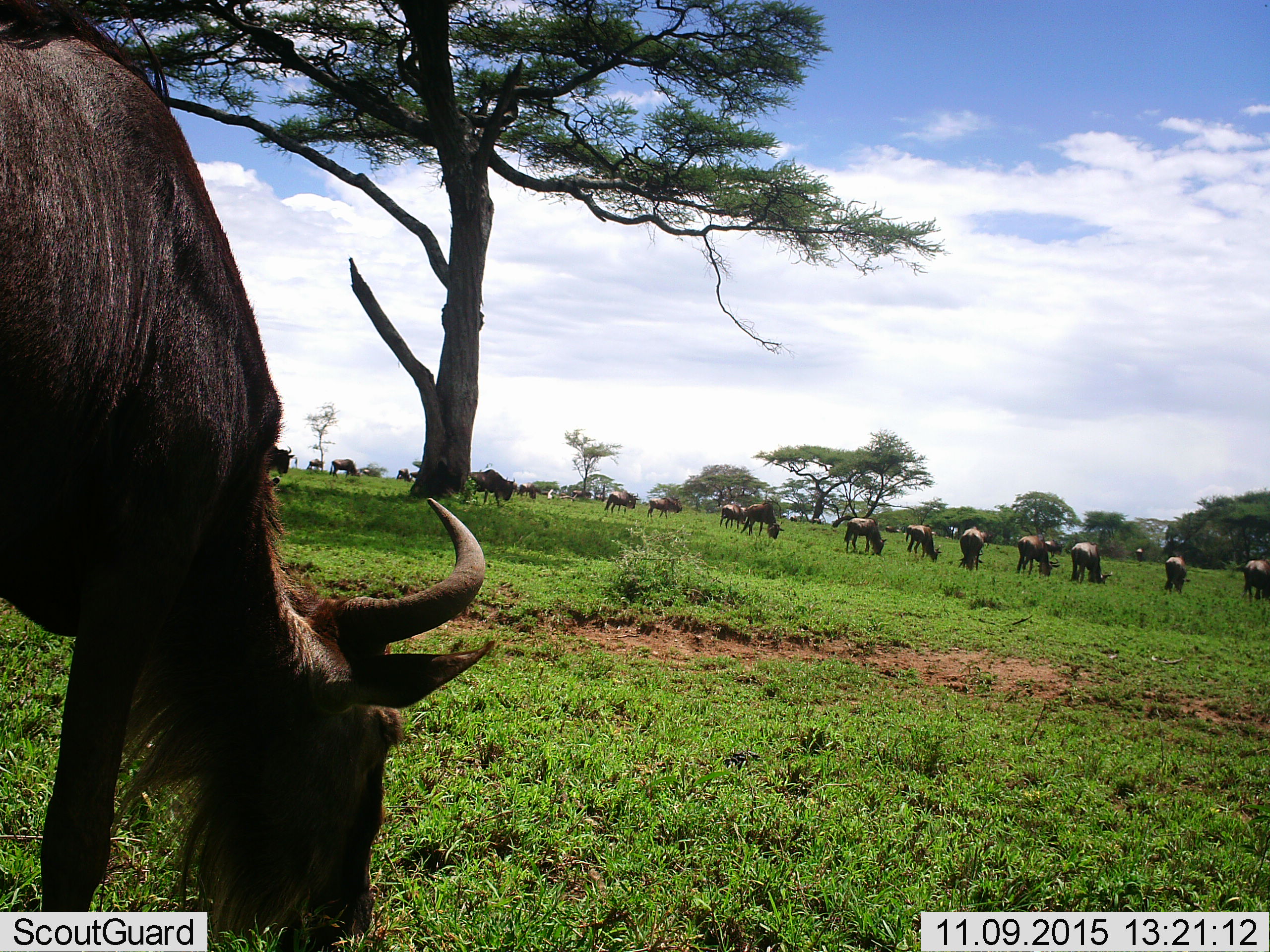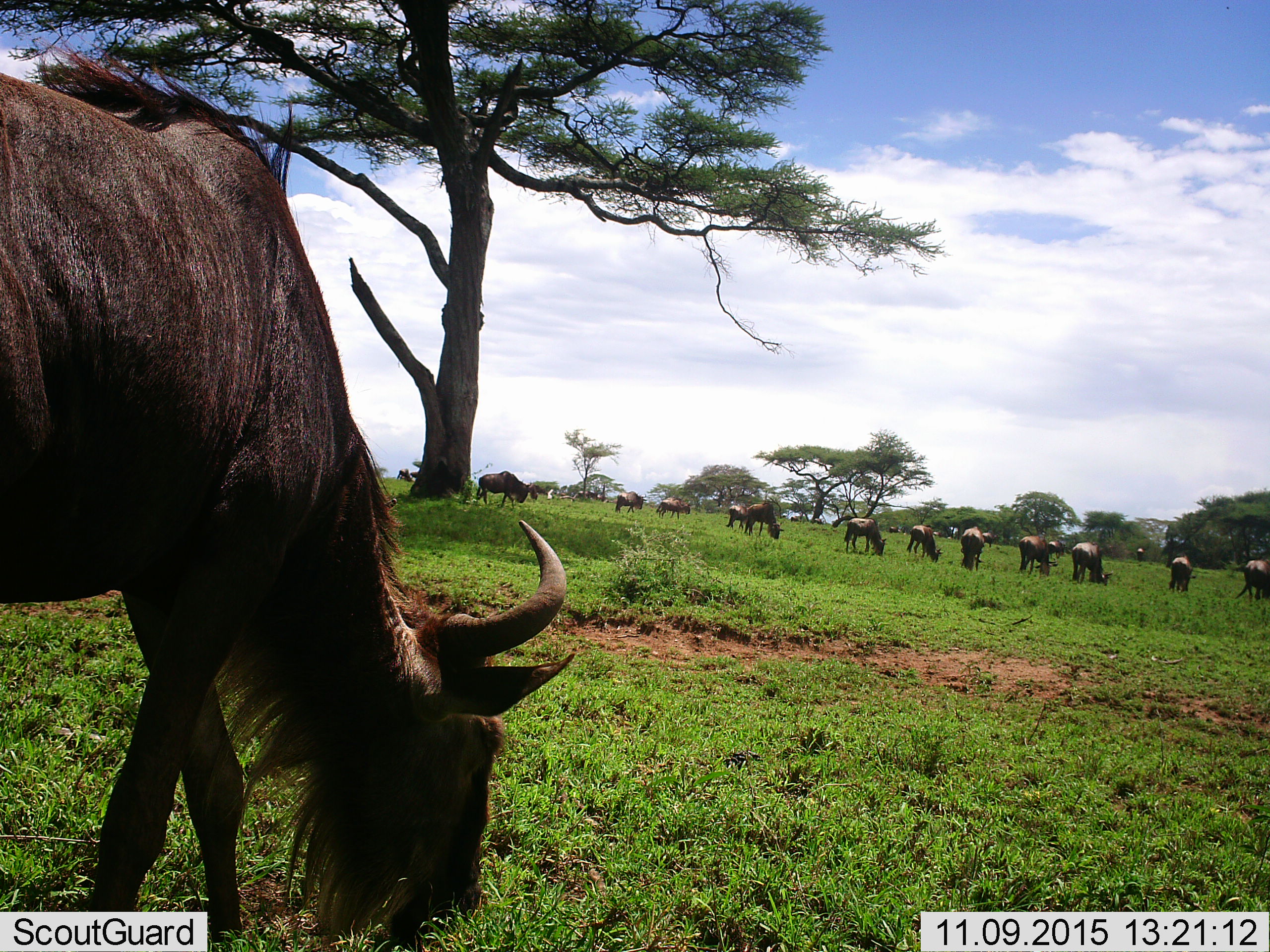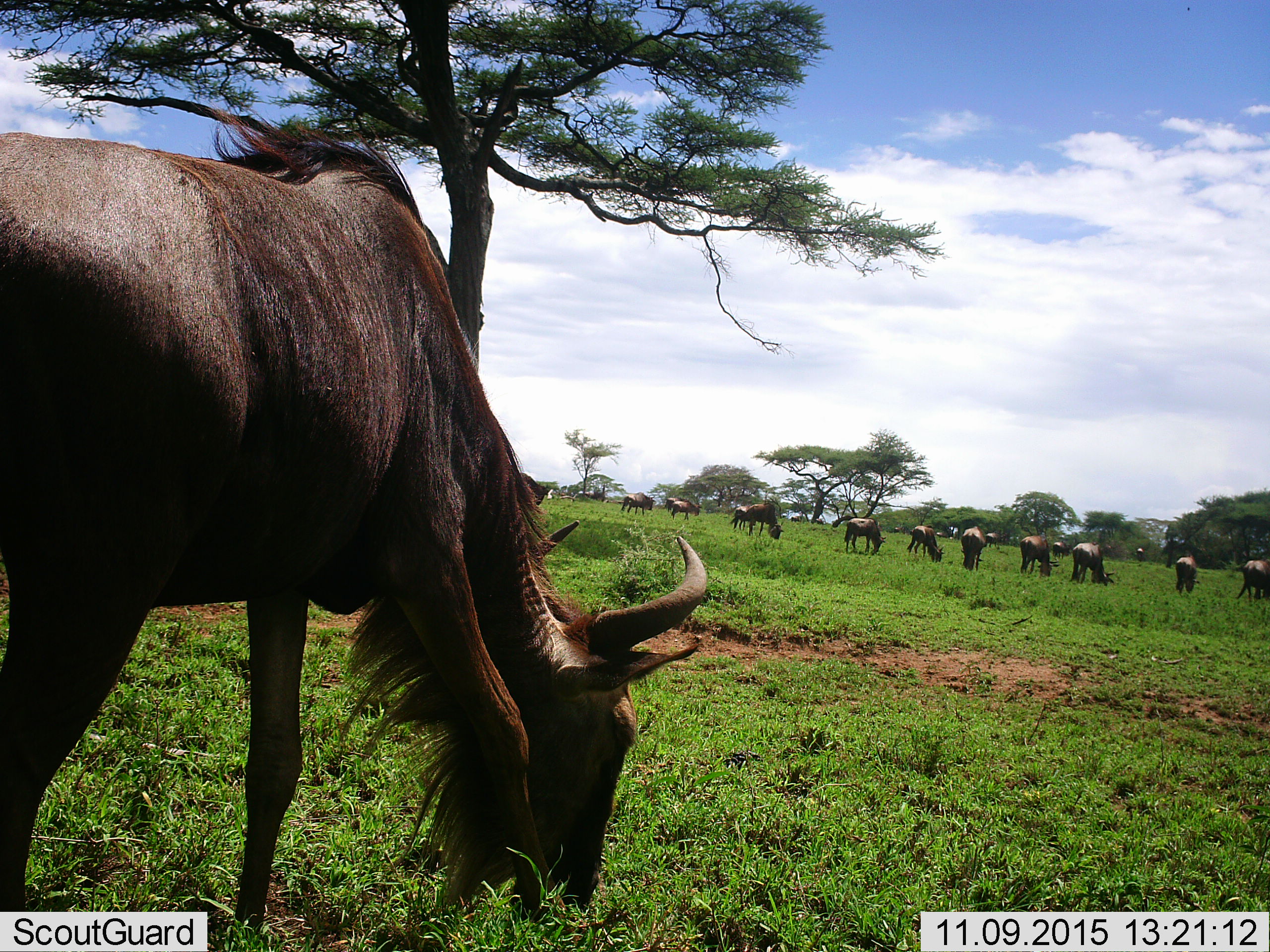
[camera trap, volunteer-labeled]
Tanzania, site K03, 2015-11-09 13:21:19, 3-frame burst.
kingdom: Animalia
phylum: Chordata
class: Mammalia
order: Artiodactyla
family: Bovidae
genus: Connochaetes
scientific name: Connochaetes taurinus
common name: blue wildebeest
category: wildebeest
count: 11-50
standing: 43%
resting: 0%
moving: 29%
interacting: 0%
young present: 0%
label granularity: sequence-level